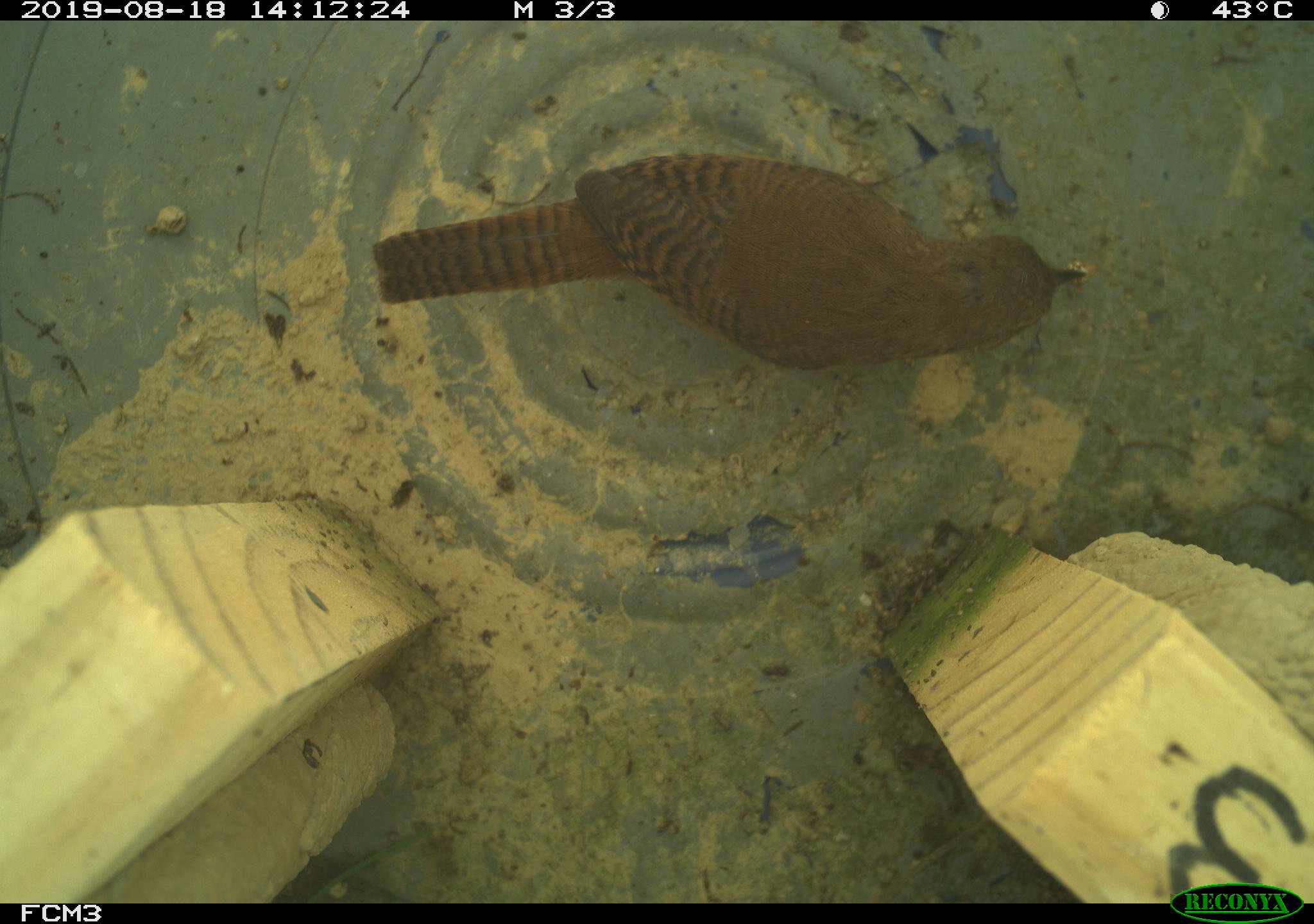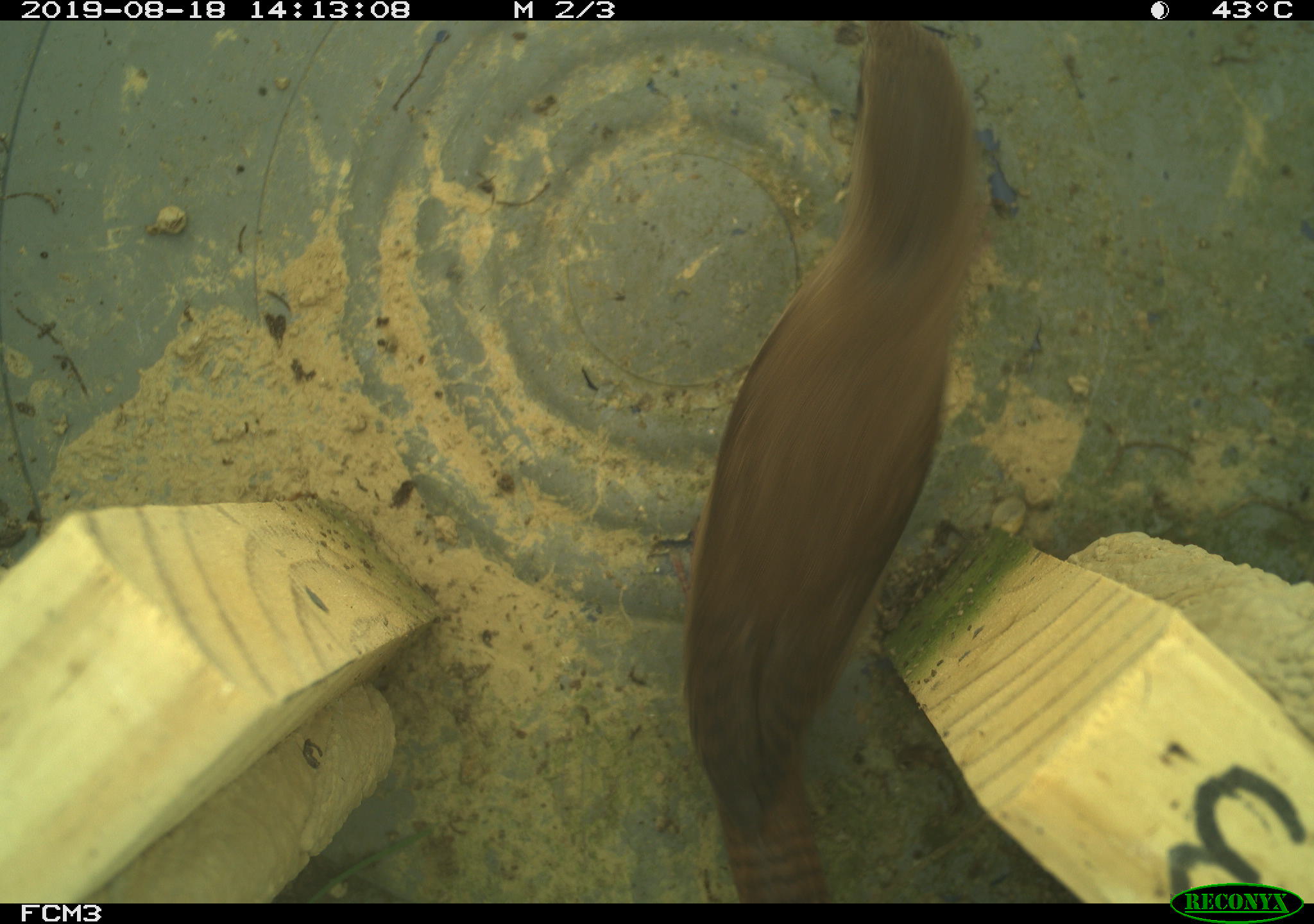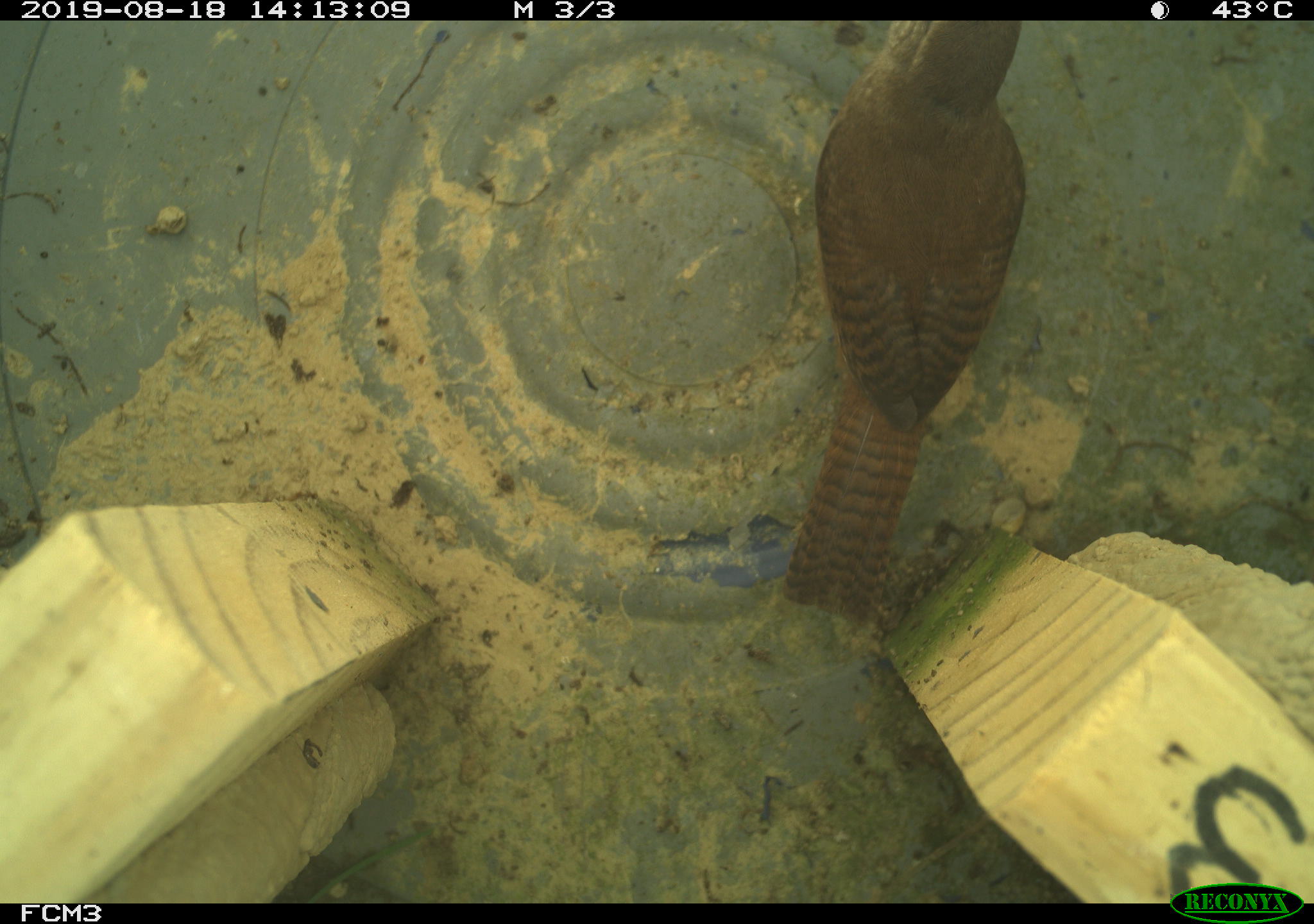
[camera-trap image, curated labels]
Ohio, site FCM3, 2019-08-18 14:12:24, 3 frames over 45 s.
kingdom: Animalia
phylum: Chordata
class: Aves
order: Passeriformes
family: Troglodytidae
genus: Troglodytes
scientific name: Troglodytes aedon aedon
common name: northern house wren